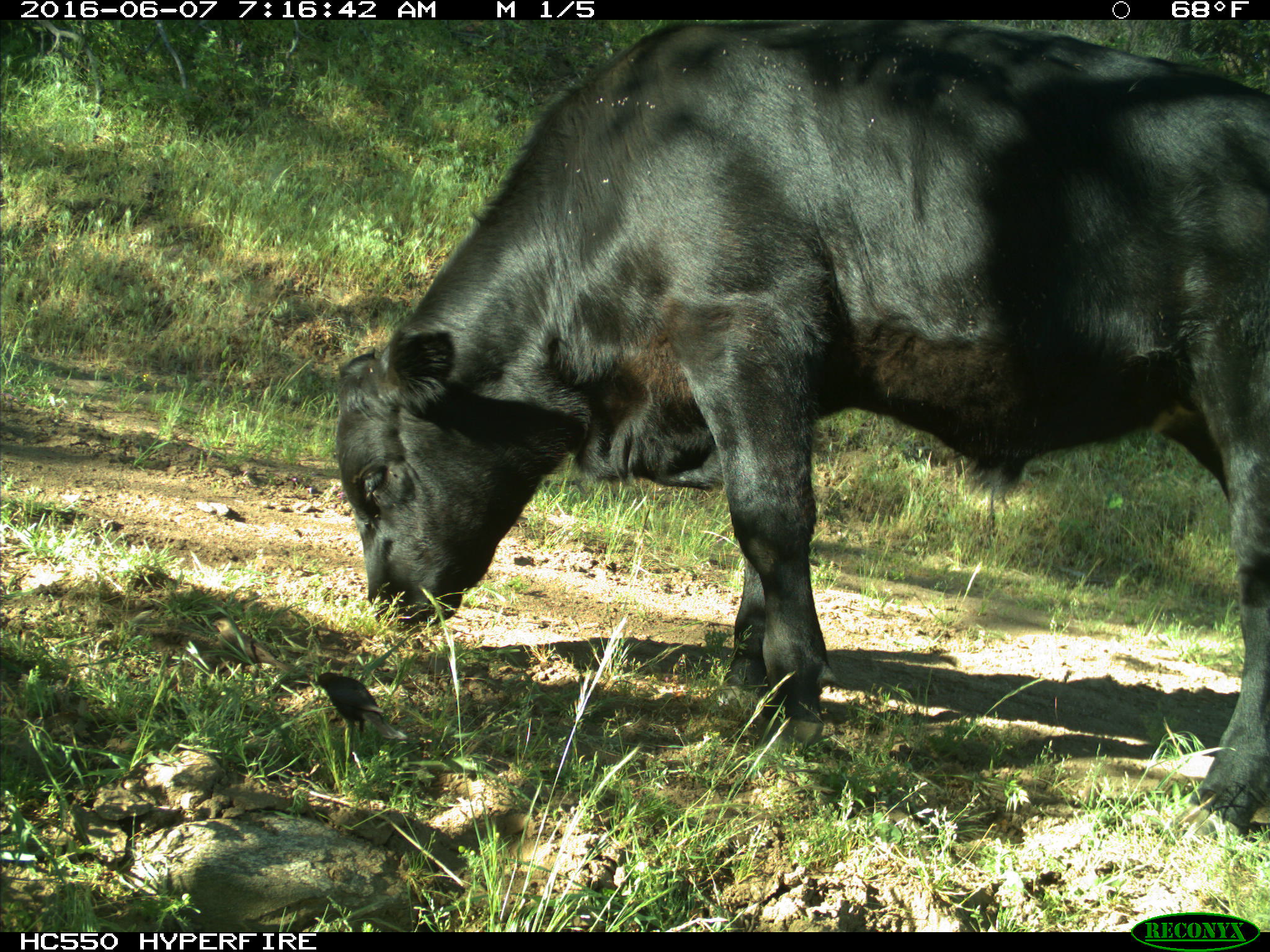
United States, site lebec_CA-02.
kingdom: Animalia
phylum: Chordata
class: Mammalia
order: Artiodactyla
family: Bovidae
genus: Bos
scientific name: Bos taurus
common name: domestic cow